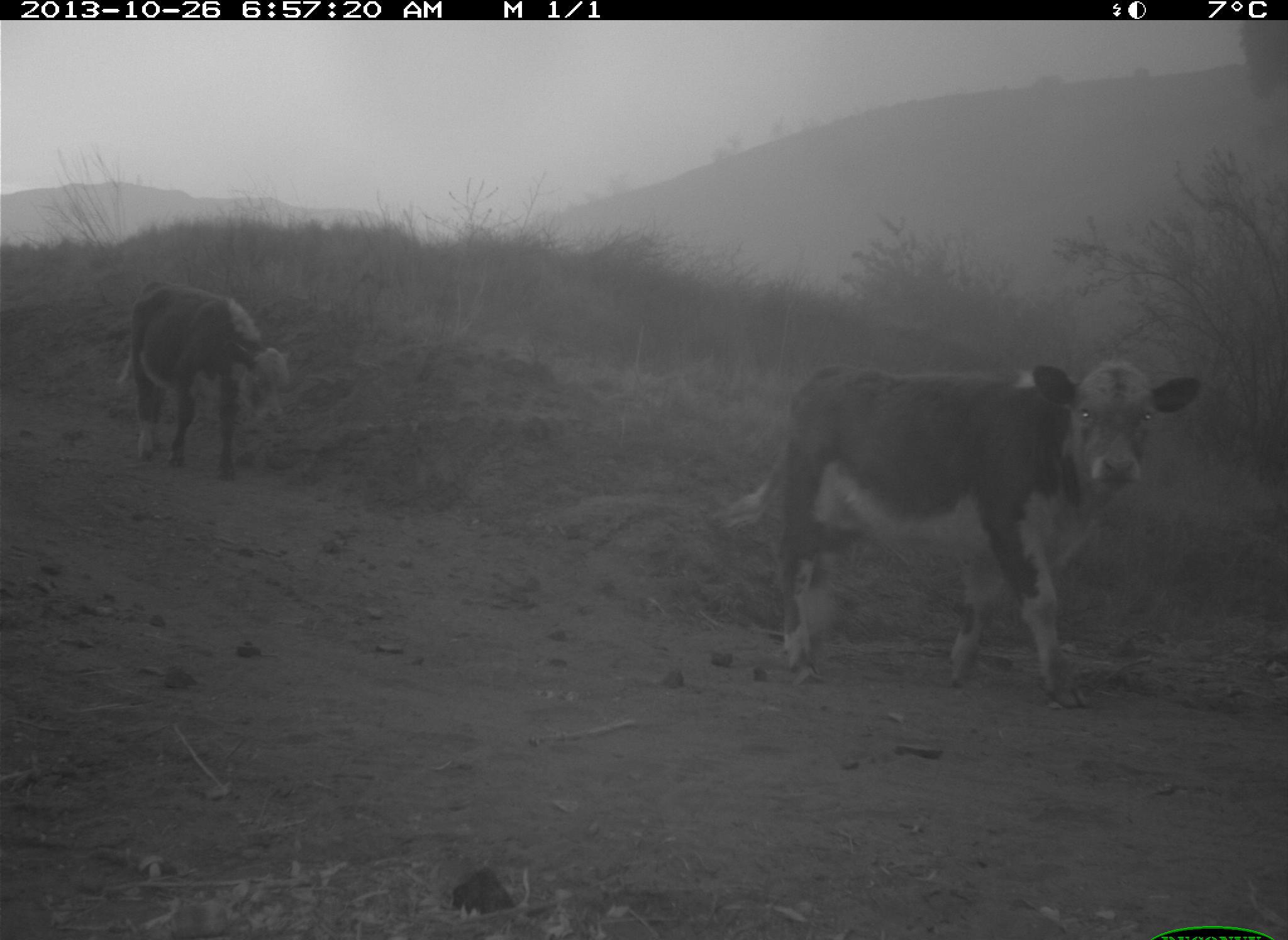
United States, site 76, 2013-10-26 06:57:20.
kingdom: Animalia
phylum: Chordata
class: Mammalia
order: Artiodactyla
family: Bovidae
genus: Bos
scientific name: Bos taurus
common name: cow